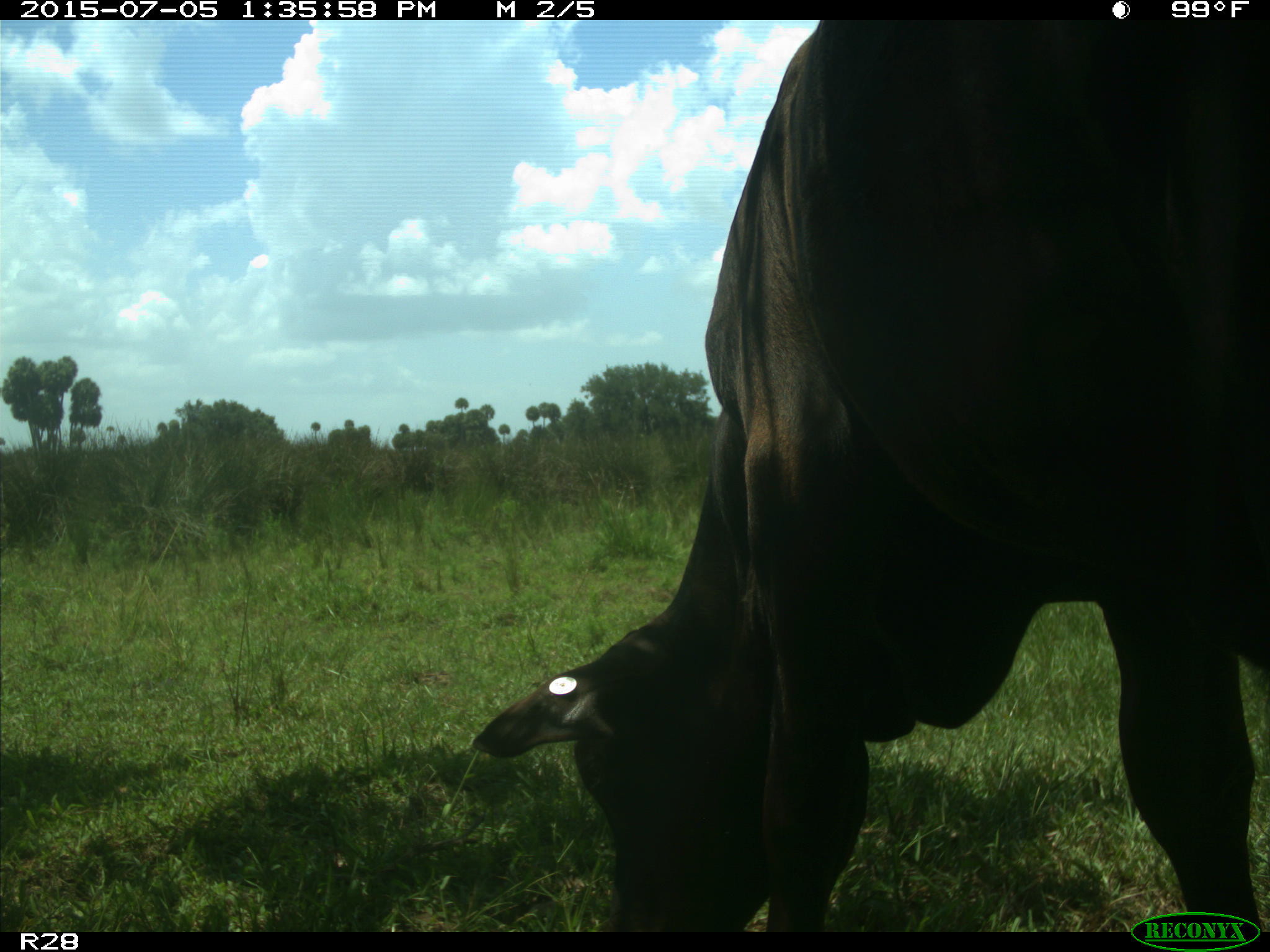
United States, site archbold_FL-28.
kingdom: Animalia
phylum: Chordata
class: Mammalia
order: Artiodactyla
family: Bovidae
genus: Bos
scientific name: Bos taurus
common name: domestic cow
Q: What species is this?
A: Bos taurus (domestic cow).